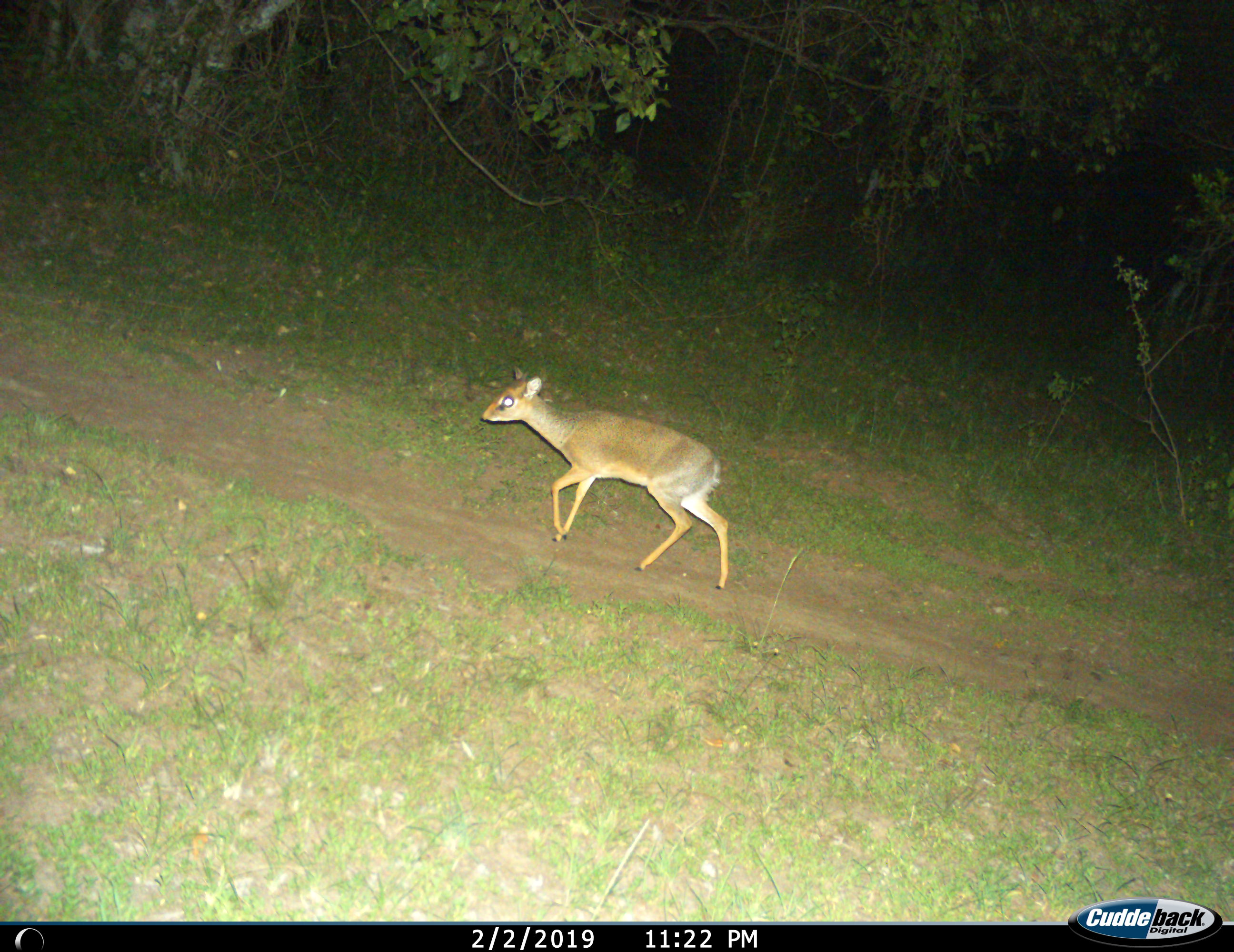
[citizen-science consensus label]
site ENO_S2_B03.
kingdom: Animalia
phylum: Chordata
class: Mammalia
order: Artiodactyla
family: Bovidae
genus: Madoqua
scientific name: Madoqua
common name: dik-dik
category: dikdik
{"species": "dikdik (dik-dik) (Madoqua)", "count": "1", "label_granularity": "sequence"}